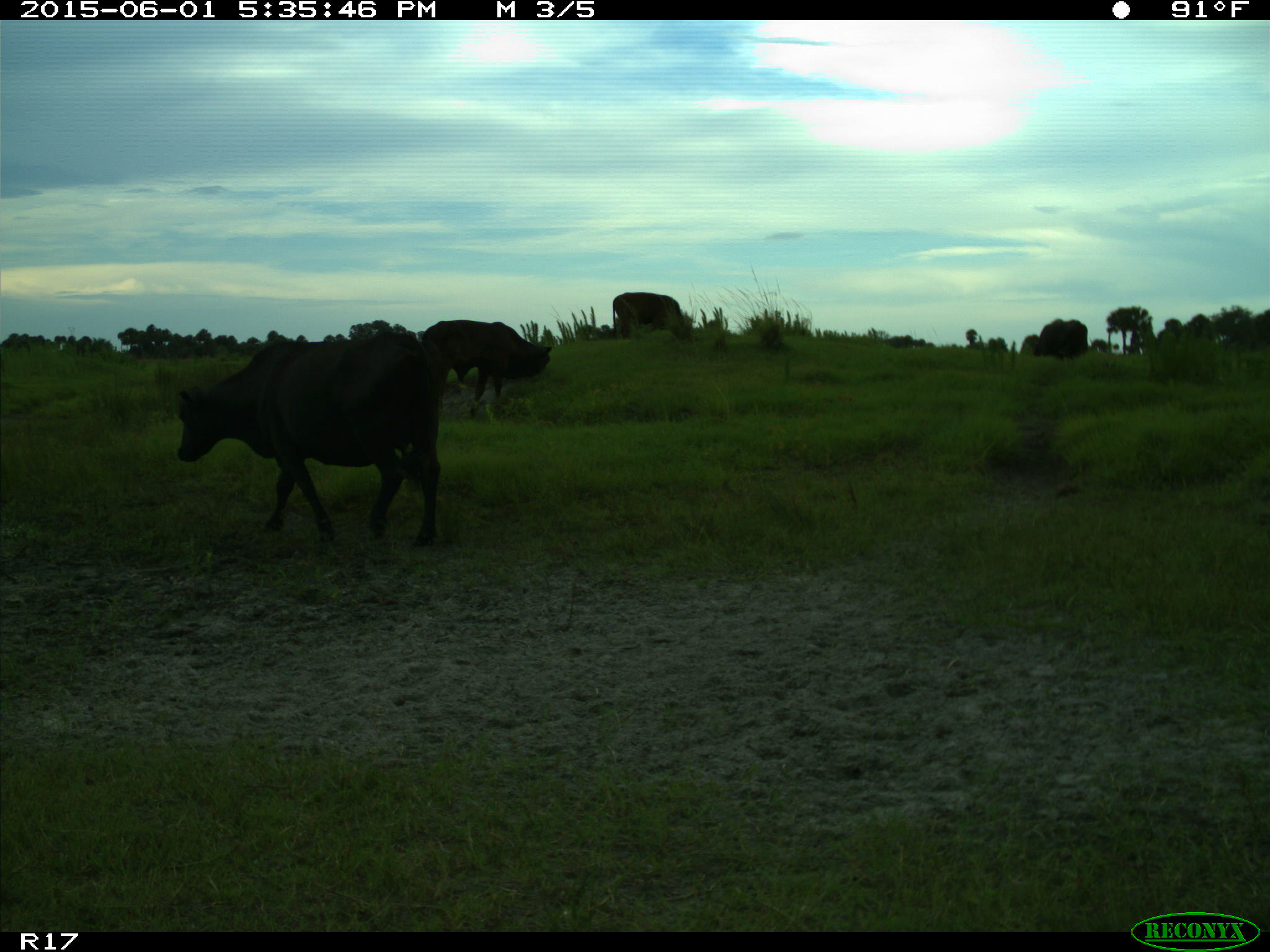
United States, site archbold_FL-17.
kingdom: Animalia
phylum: Chordata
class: Mammalia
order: Artiodactyla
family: Bovidae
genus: Bos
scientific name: Bos taurus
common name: domestic cow